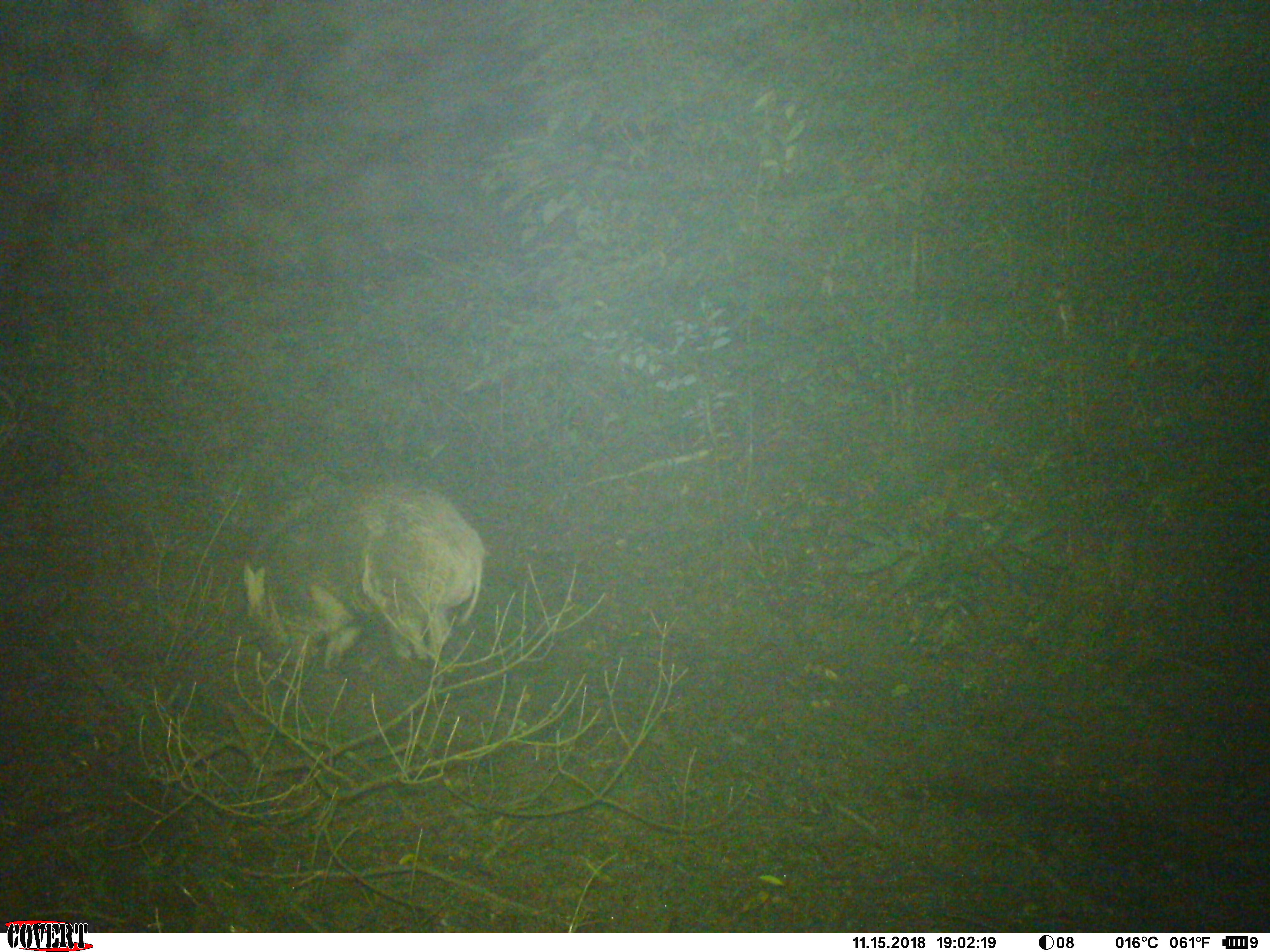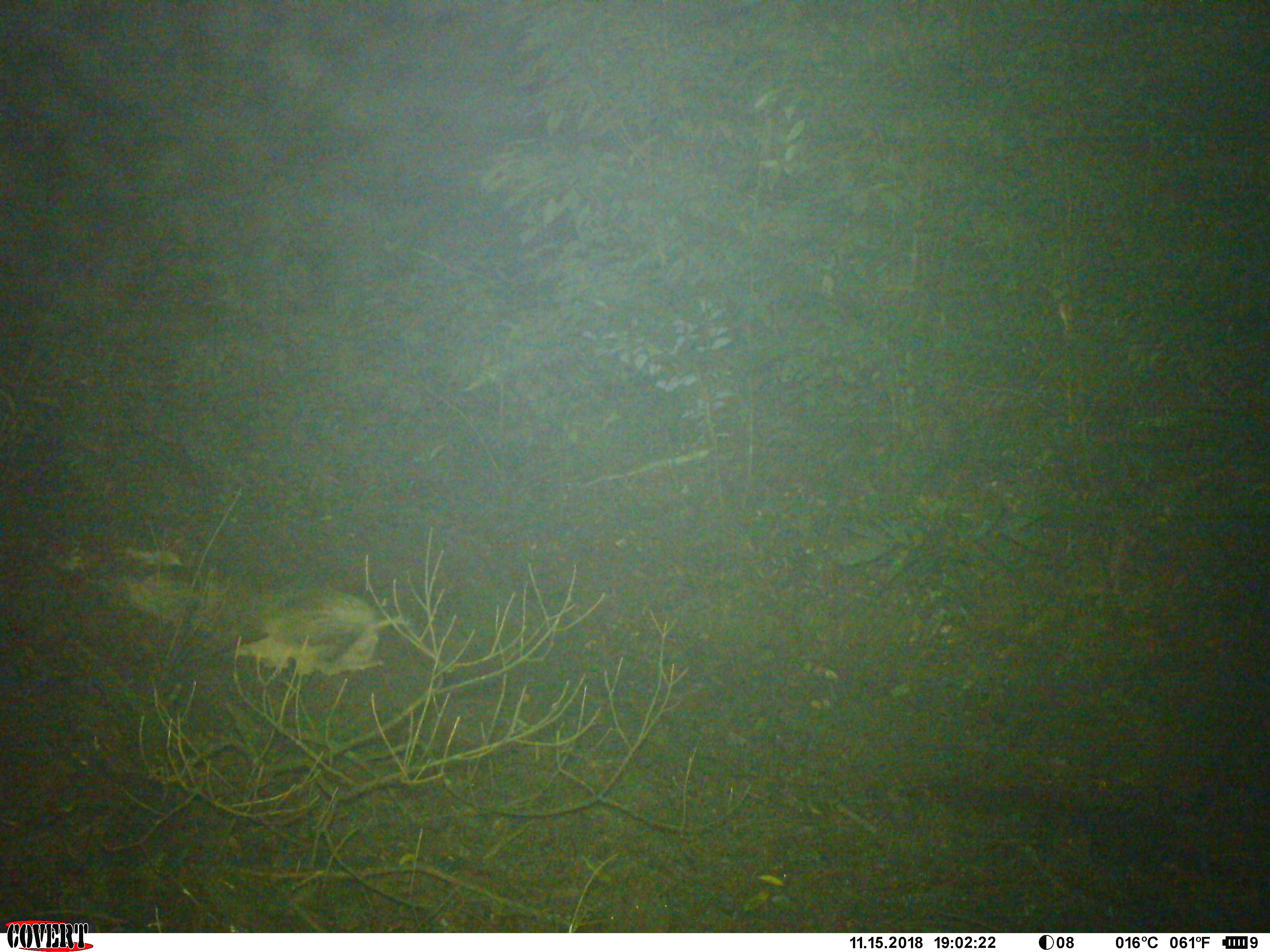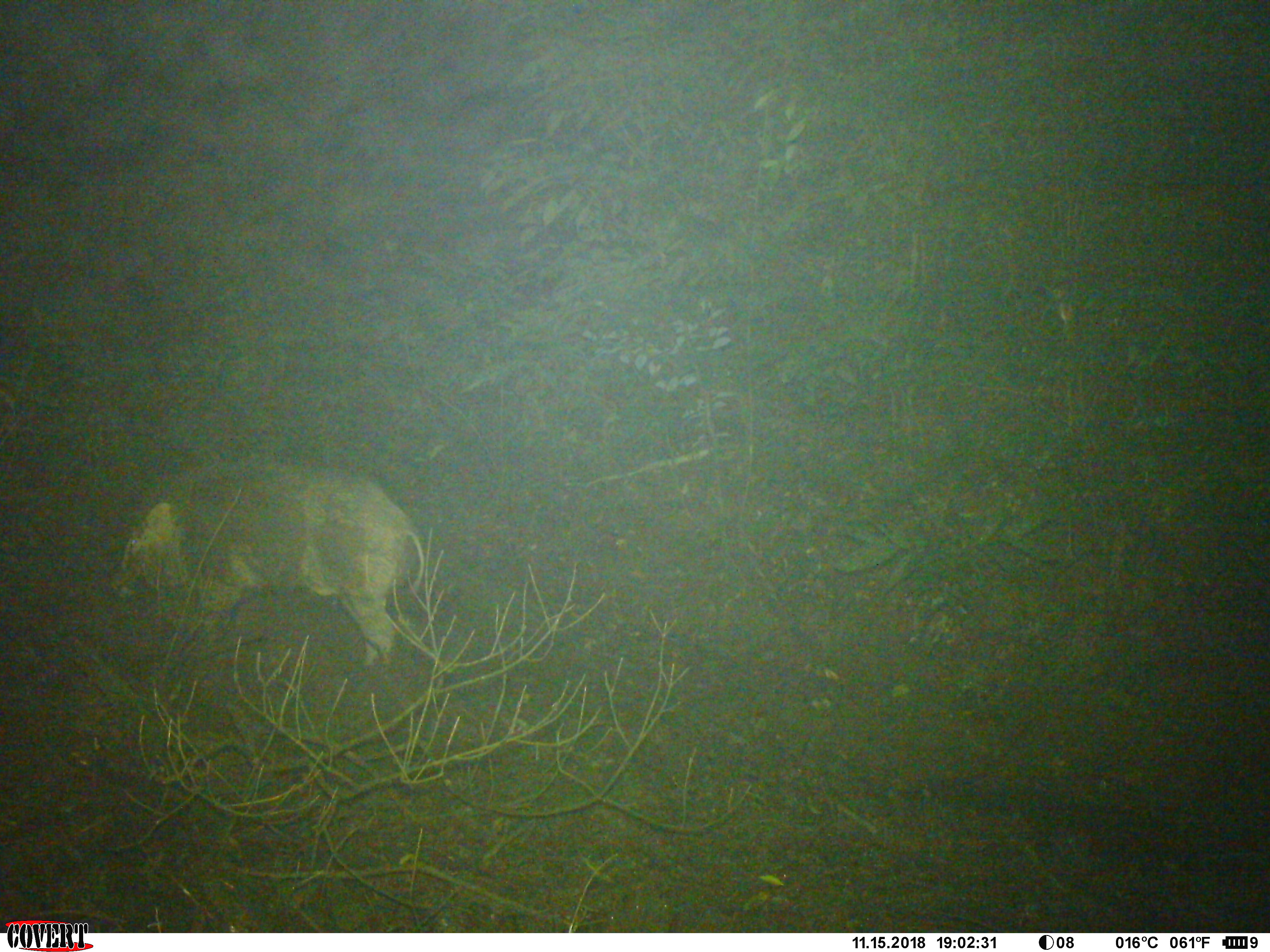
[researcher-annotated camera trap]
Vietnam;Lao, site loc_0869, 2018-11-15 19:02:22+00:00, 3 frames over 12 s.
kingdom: Animalia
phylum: Chordata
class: Mammalia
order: Artiodactyla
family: Suidae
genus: Sus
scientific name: Sus scrofa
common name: eurasian wild pig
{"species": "eurasian wild pig (Sus scrofa)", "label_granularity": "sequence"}